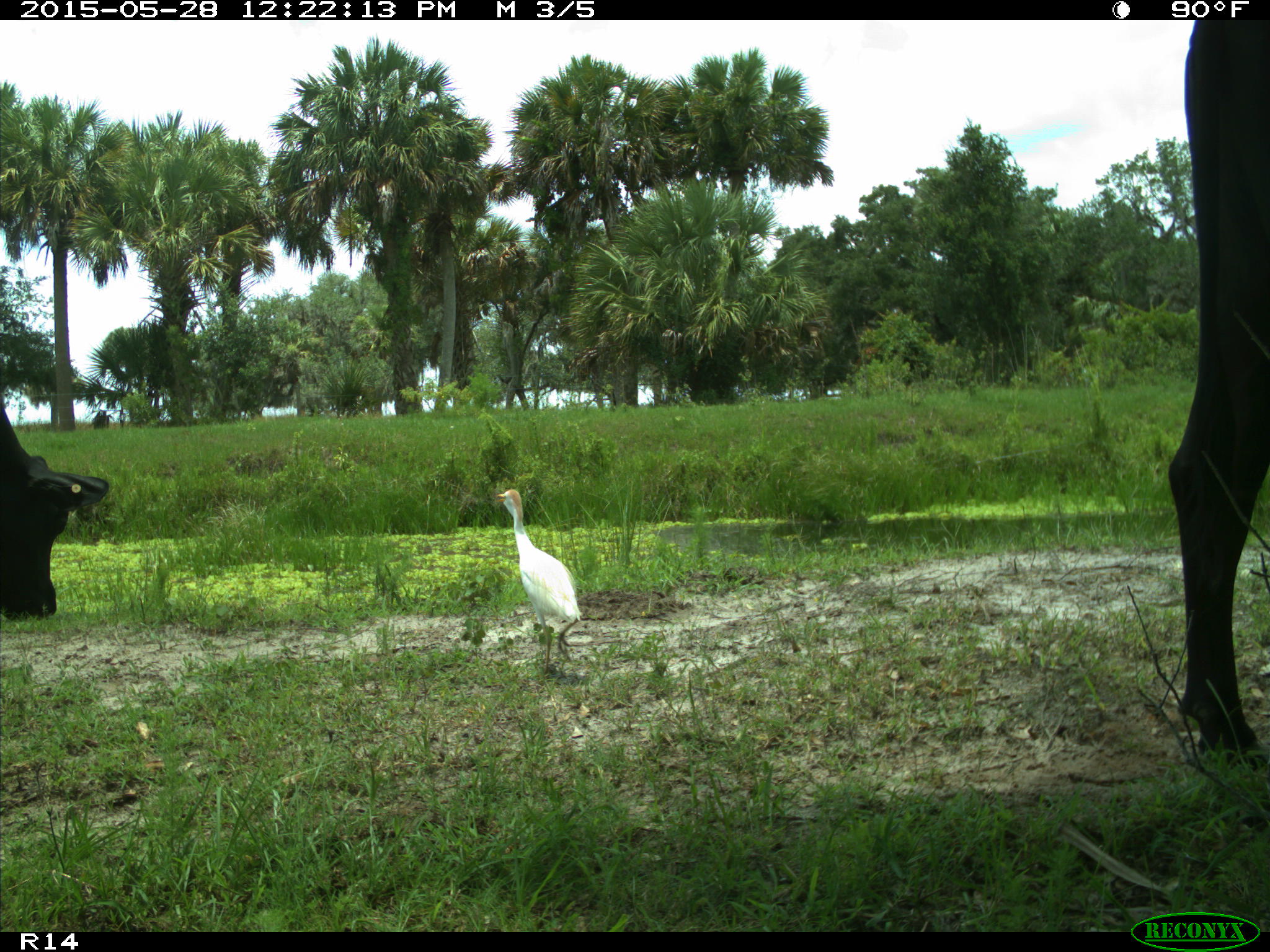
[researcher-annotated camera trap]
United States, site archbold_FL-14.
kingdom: Animalia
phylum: Chordata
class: Mammalia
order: Artiodactyla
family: Bovidae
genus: Bos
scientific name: Bos taurus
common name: domestic cow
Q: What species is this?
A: Bos taurus (domestic cow).